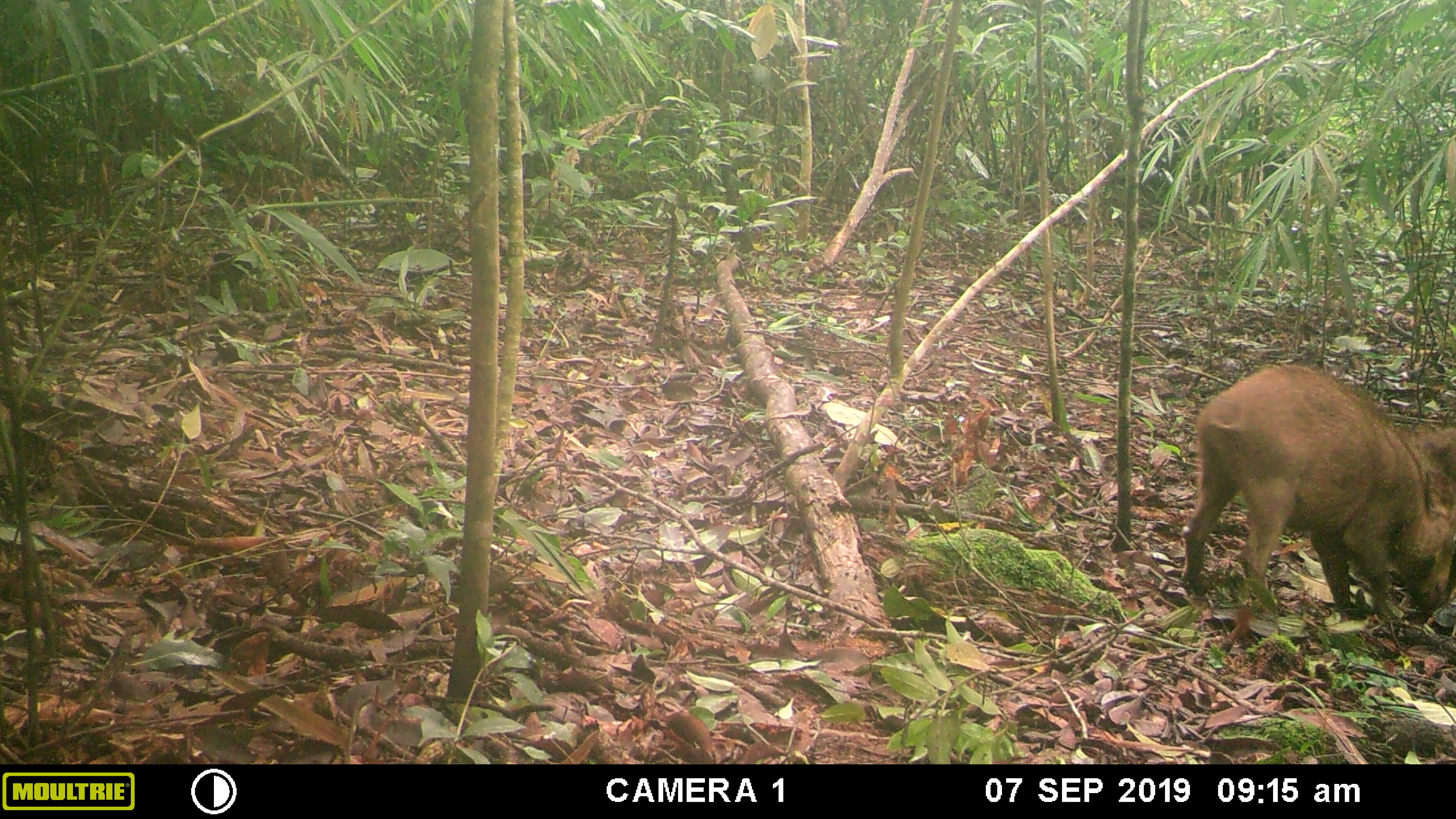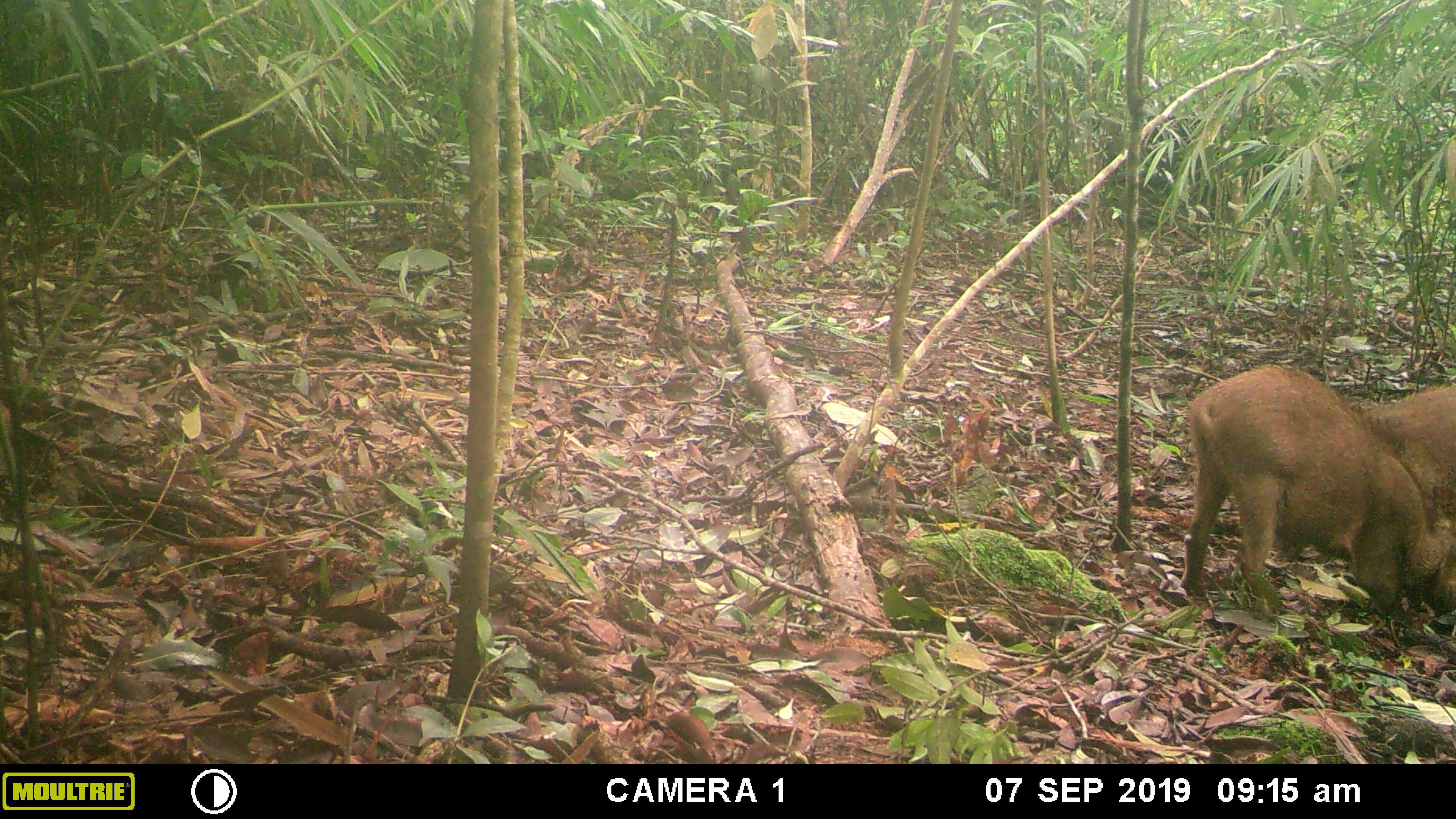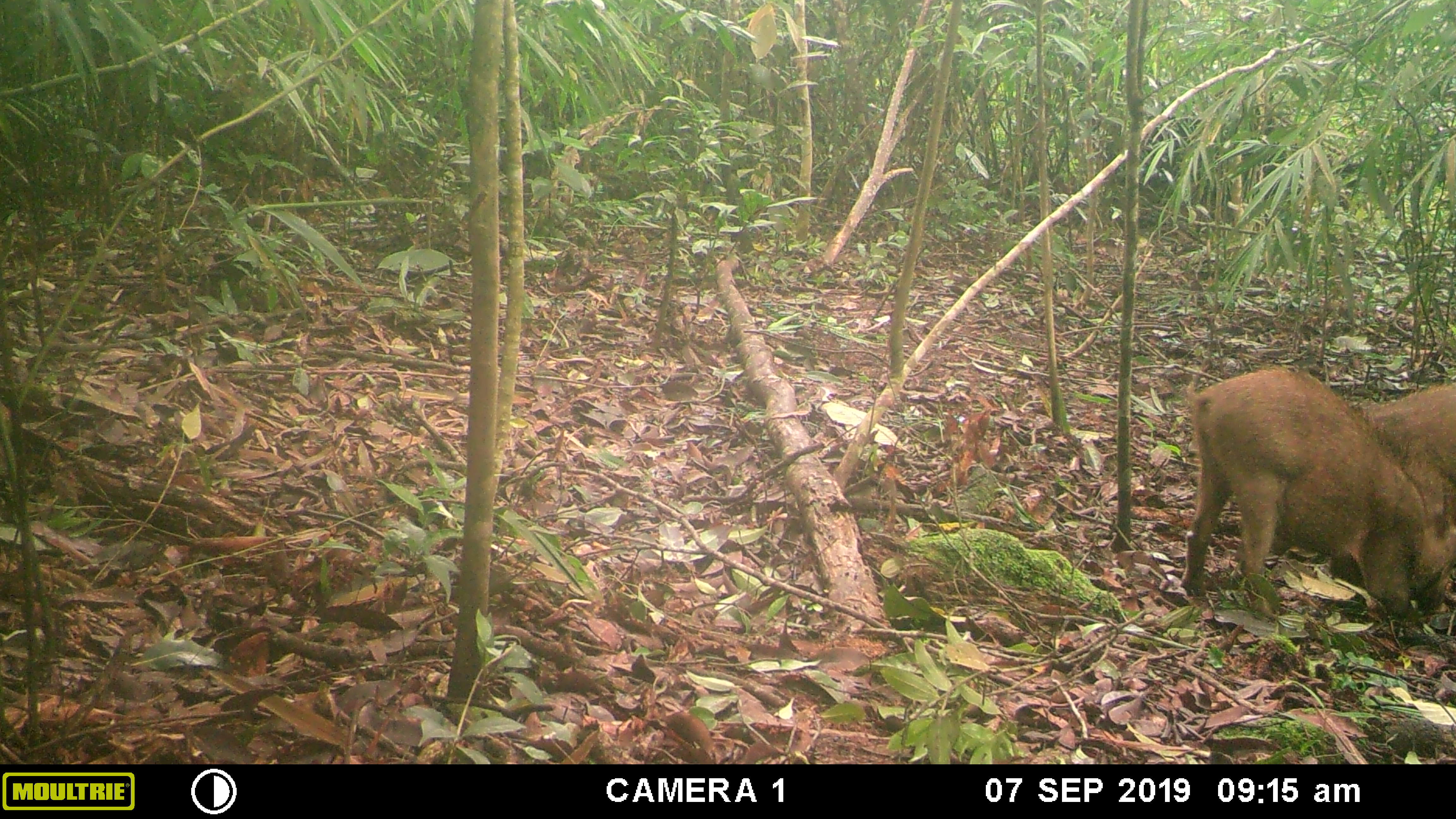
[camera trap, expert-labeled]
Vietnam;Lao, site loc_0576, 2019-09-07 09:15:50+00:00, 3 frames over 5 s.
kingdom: Animalia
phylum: Chordata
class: Mammalia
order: Artiodactyla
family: Suidae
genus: Sus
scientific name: Sus scrofa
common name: eurasian wild pig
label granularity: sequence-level